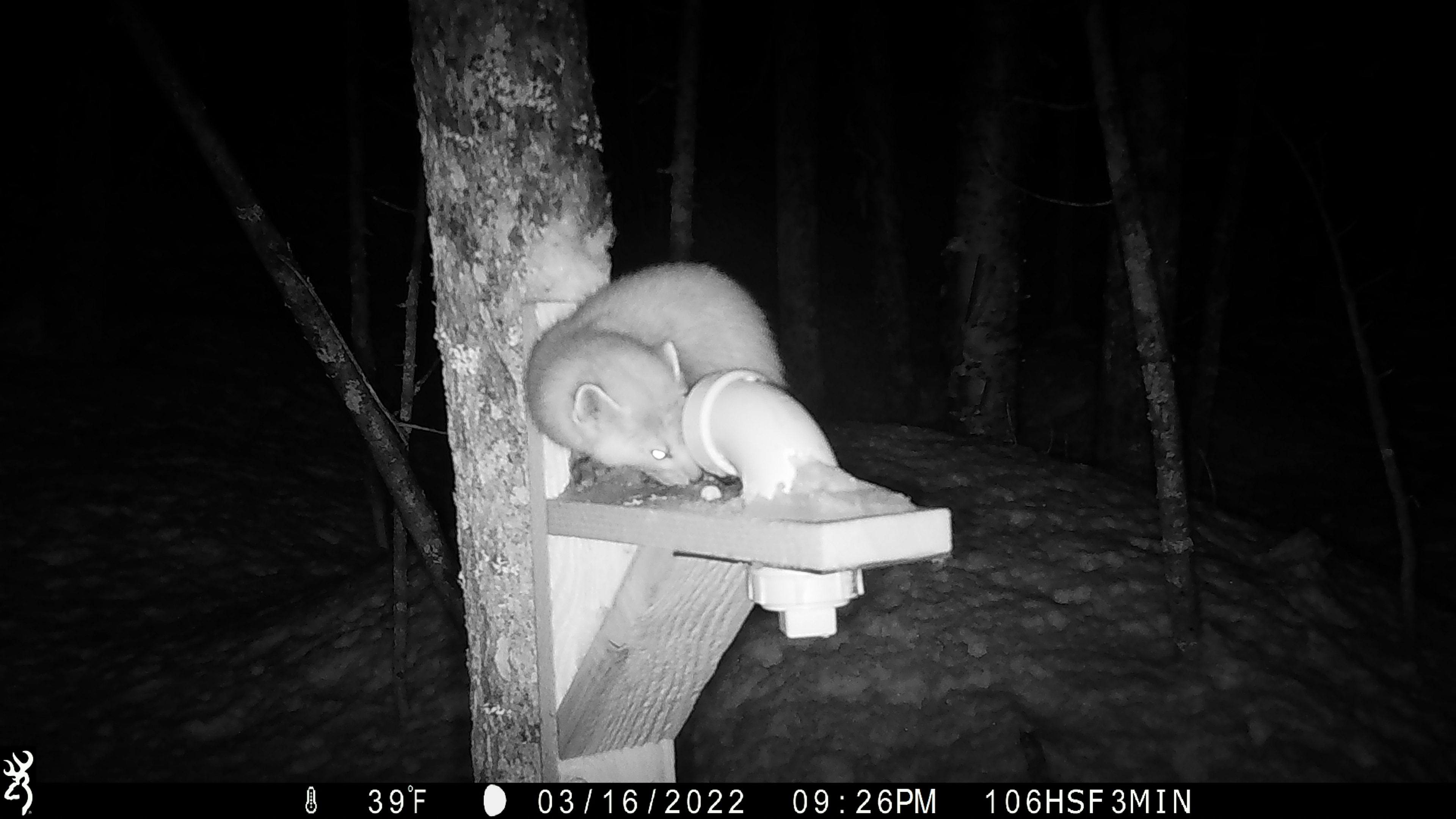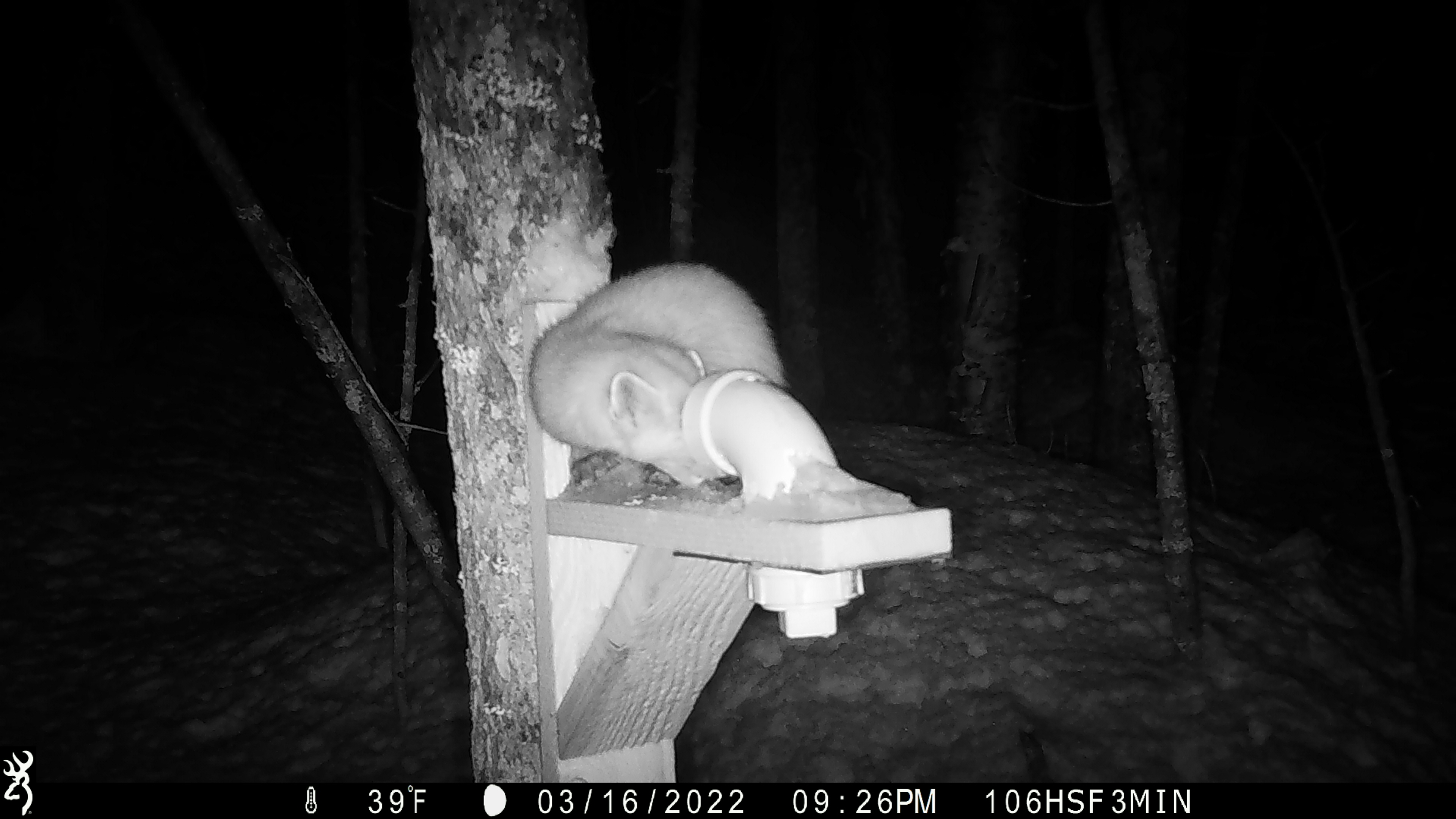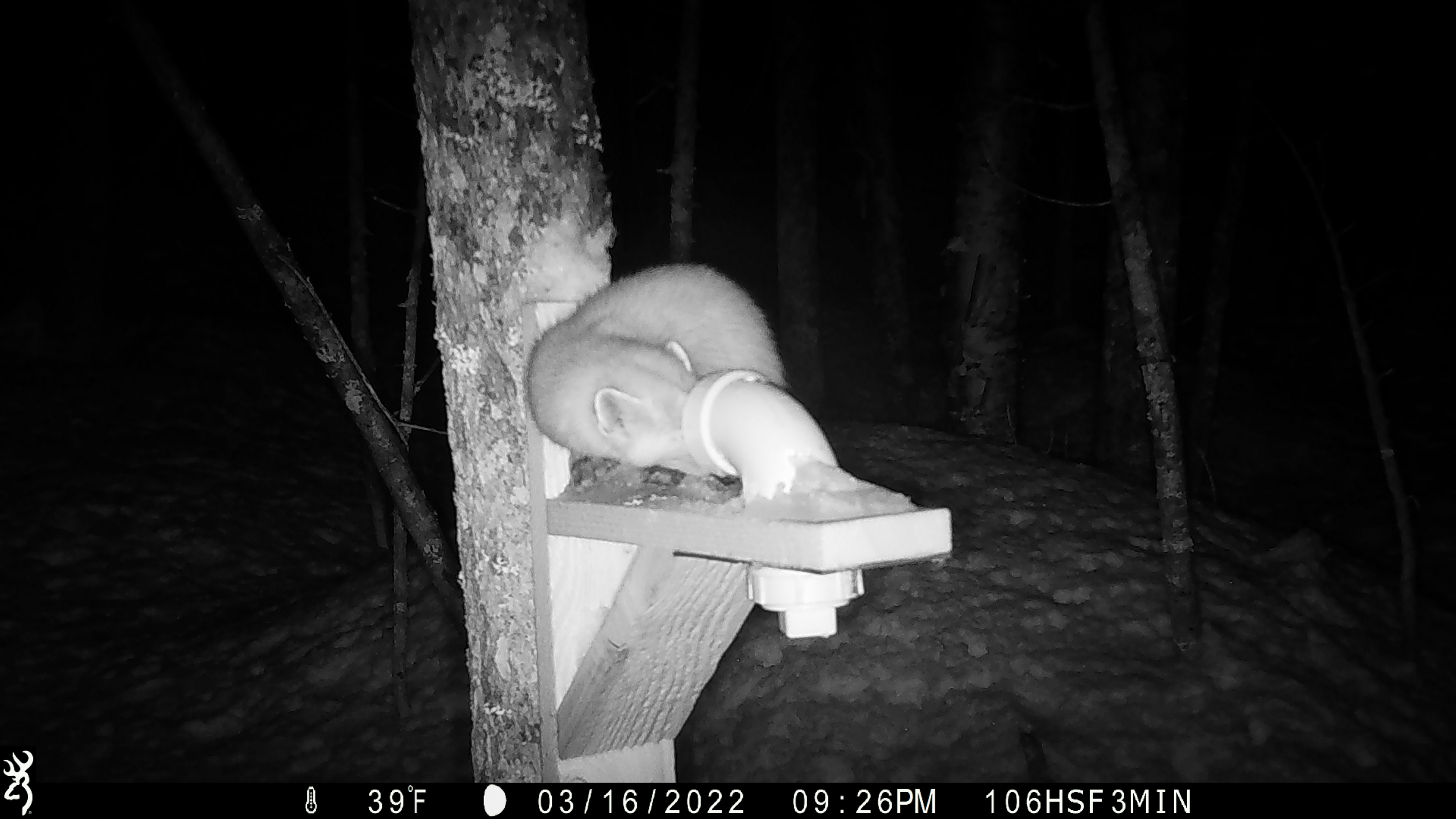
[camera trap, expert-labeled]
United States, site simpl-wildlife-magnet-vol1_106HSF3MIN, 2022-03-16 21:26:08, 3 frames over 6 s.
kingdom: Animalia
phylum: Chordata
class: Mammalia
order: Carnivora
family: Mustelidae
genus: Martes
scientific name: Martes americana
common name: american marten